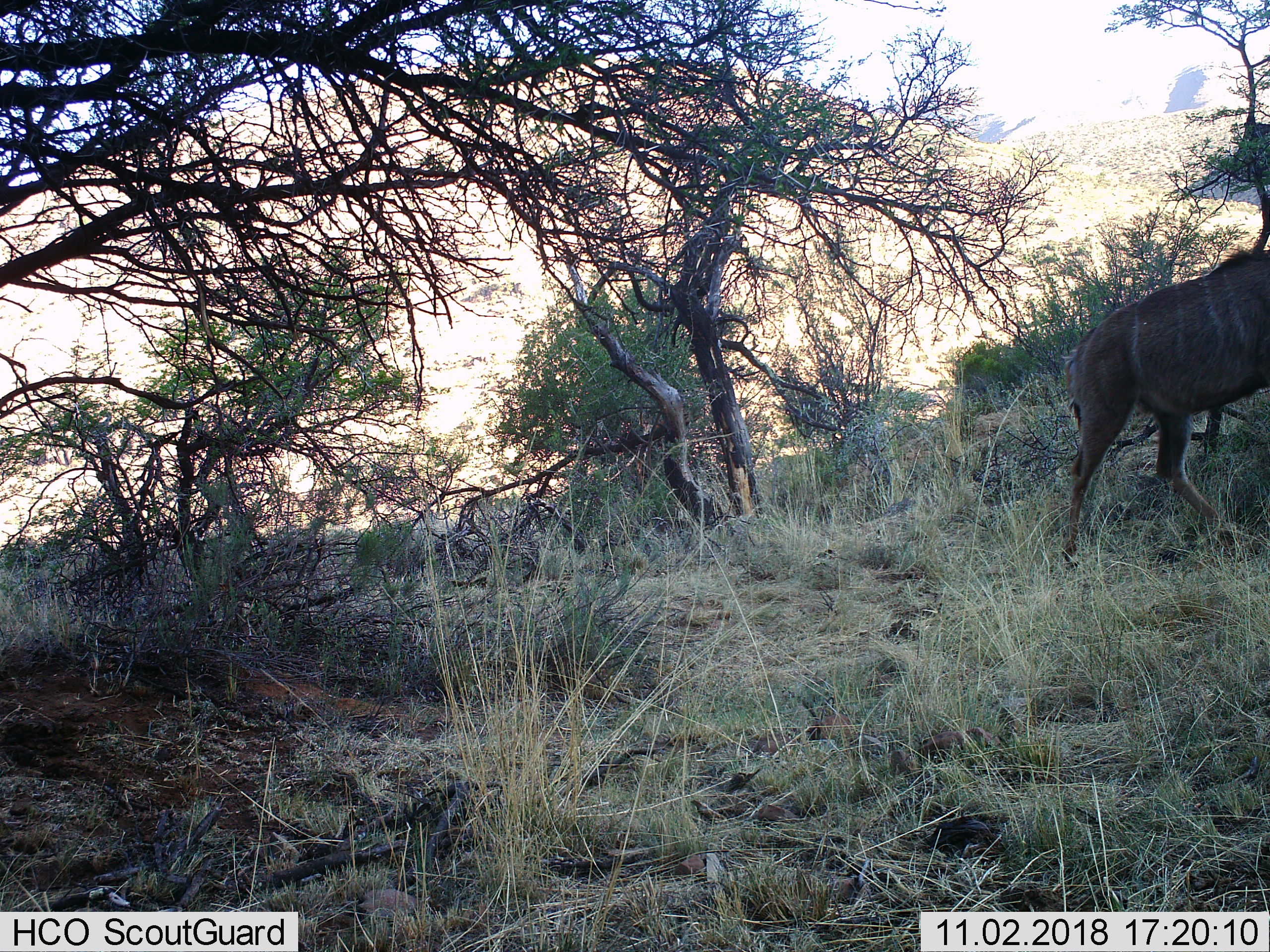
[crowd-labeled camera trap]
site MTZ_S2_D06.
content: unidentified animal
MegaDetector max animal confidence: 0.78